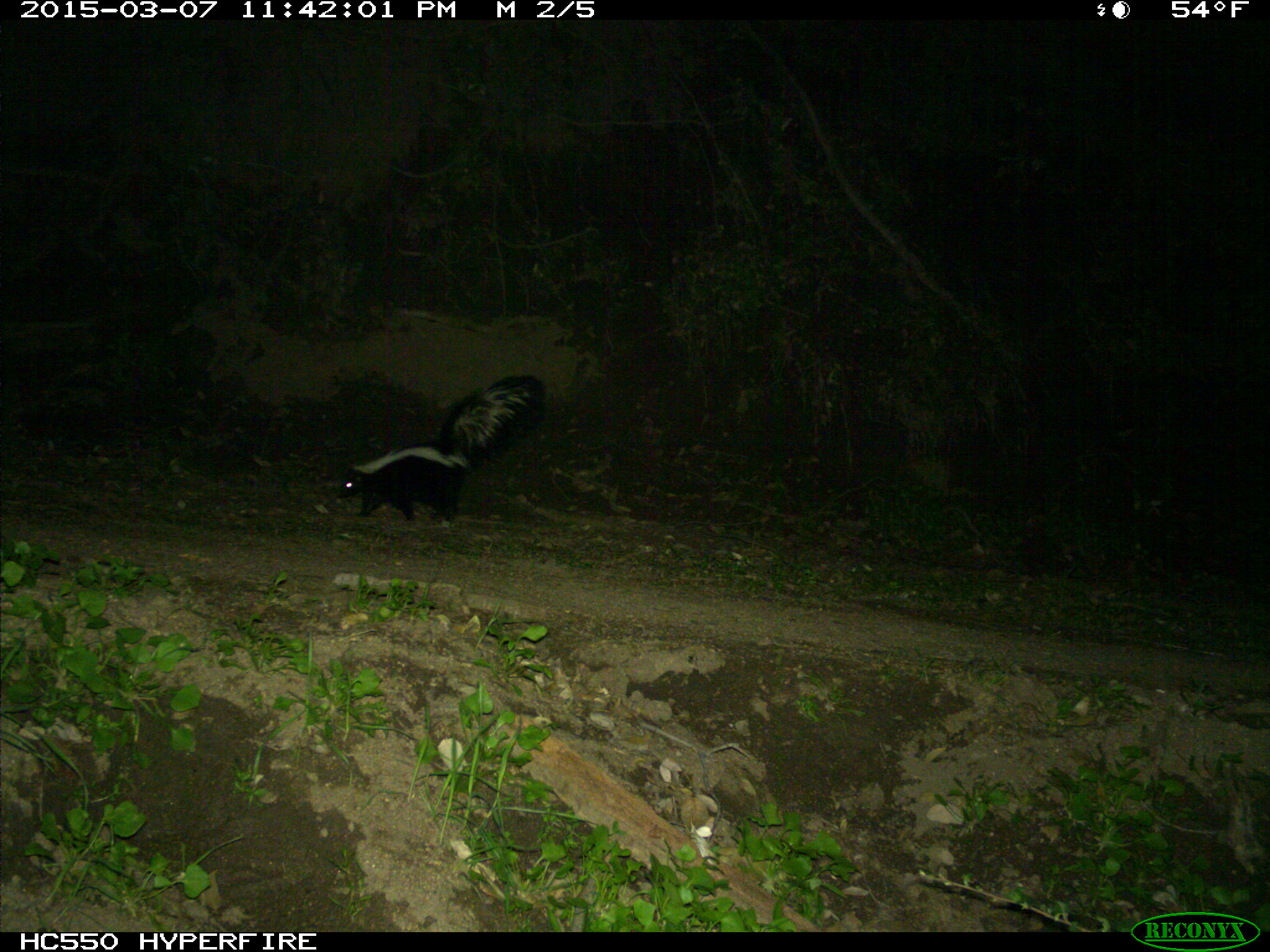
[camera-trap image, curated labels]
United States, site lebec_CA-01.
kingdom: Animalia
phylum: Chordata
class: Mammalia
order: Carnivora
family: Mephitidae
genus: Mephitis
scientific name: Mephitis mephitis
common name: striped skunk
Mephitis mephitis (striped skunk).